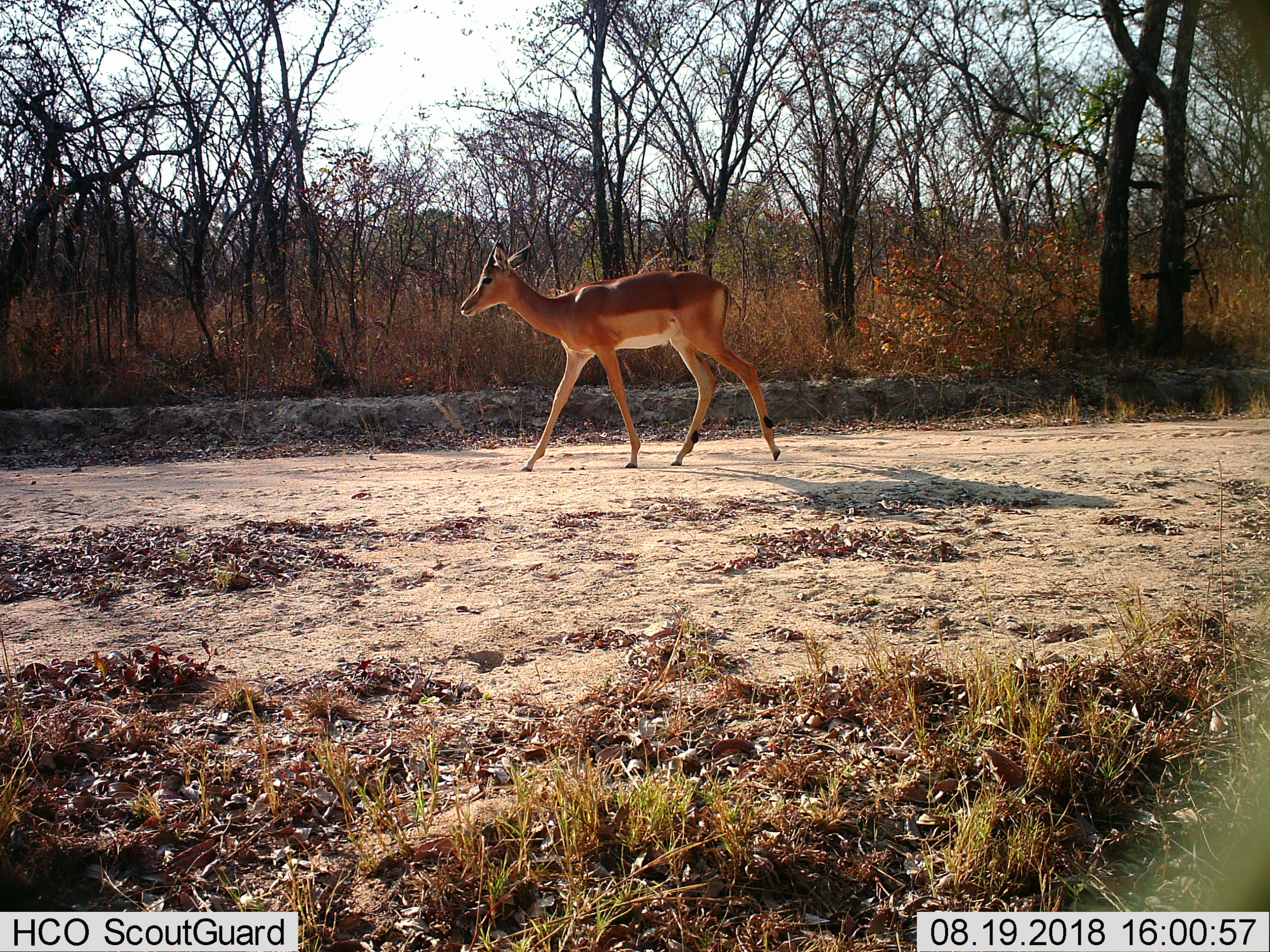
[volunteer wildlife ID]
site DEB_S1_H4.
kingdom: Animalia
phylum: Chordata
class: Mammalia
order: Artiodactyla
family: Bovidae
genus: Aepyceros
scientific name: Aepyceros melampus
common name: impala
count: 1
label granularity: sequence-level